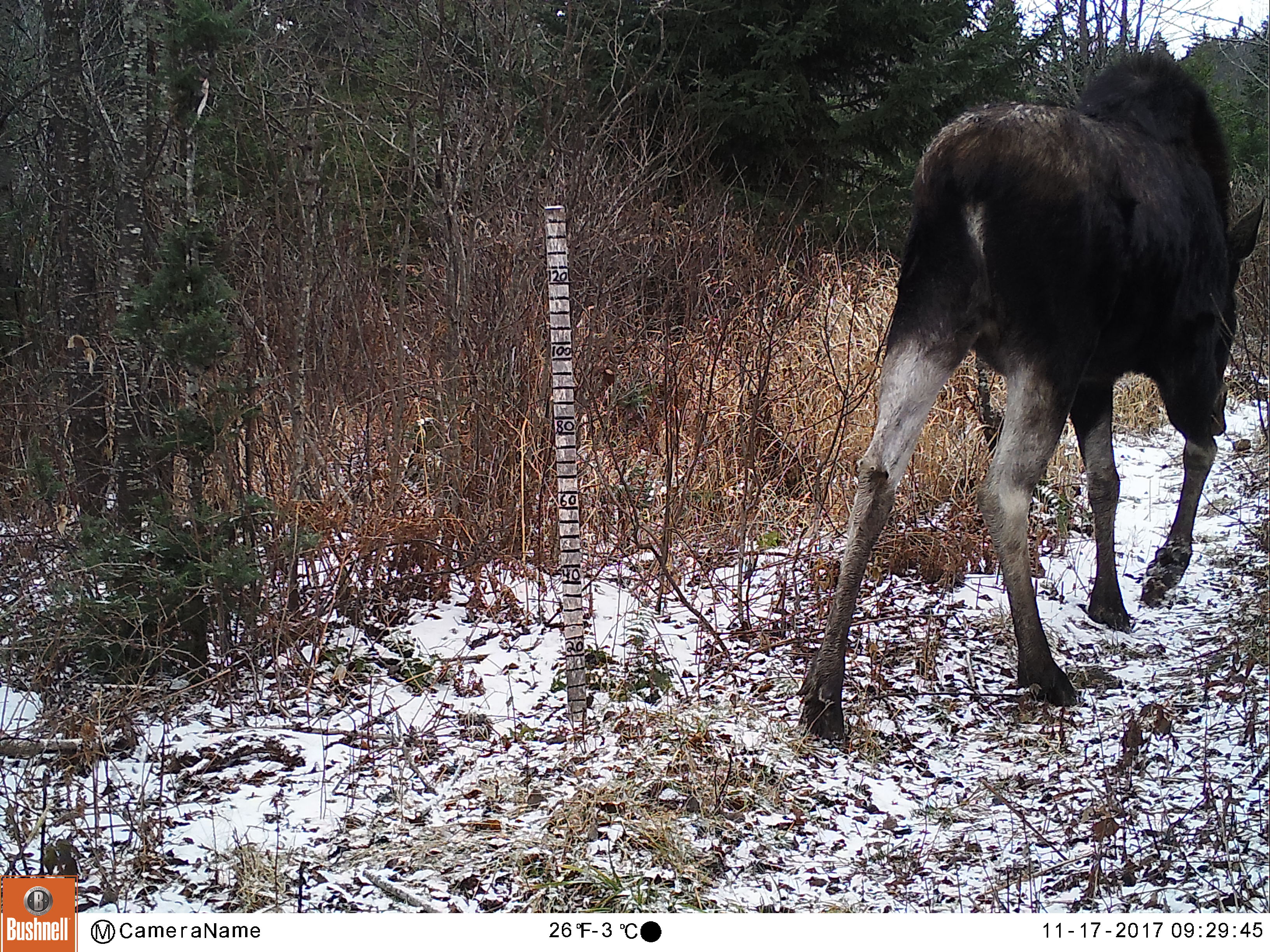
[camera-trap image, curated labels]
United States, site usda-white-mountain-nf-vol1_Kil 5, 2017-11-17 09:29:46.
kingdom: Animalia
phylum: Chordata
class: Mammalia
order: Artiodactyla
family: Cervidae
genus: Alces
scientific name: Alces alces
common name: moose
Moose (Alces alces).